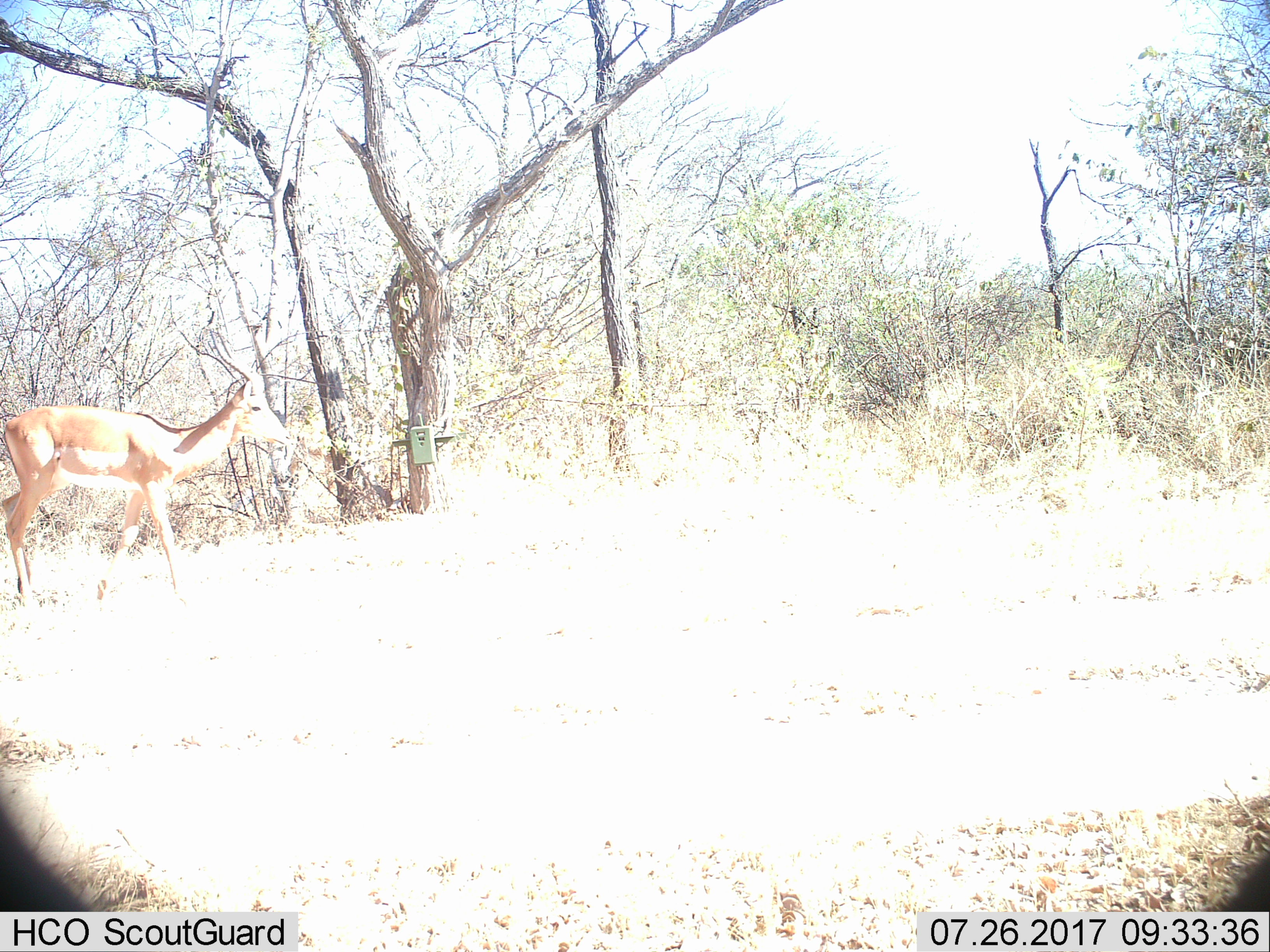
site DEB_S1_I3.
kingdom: Animalia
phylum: Chordata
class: Mammalia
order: Artiodactyla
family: Bovidae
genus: Aepyceros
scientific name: Aepyceros melampus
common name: impala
Impala (Aepyceros melampus), count 1. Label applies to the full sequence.